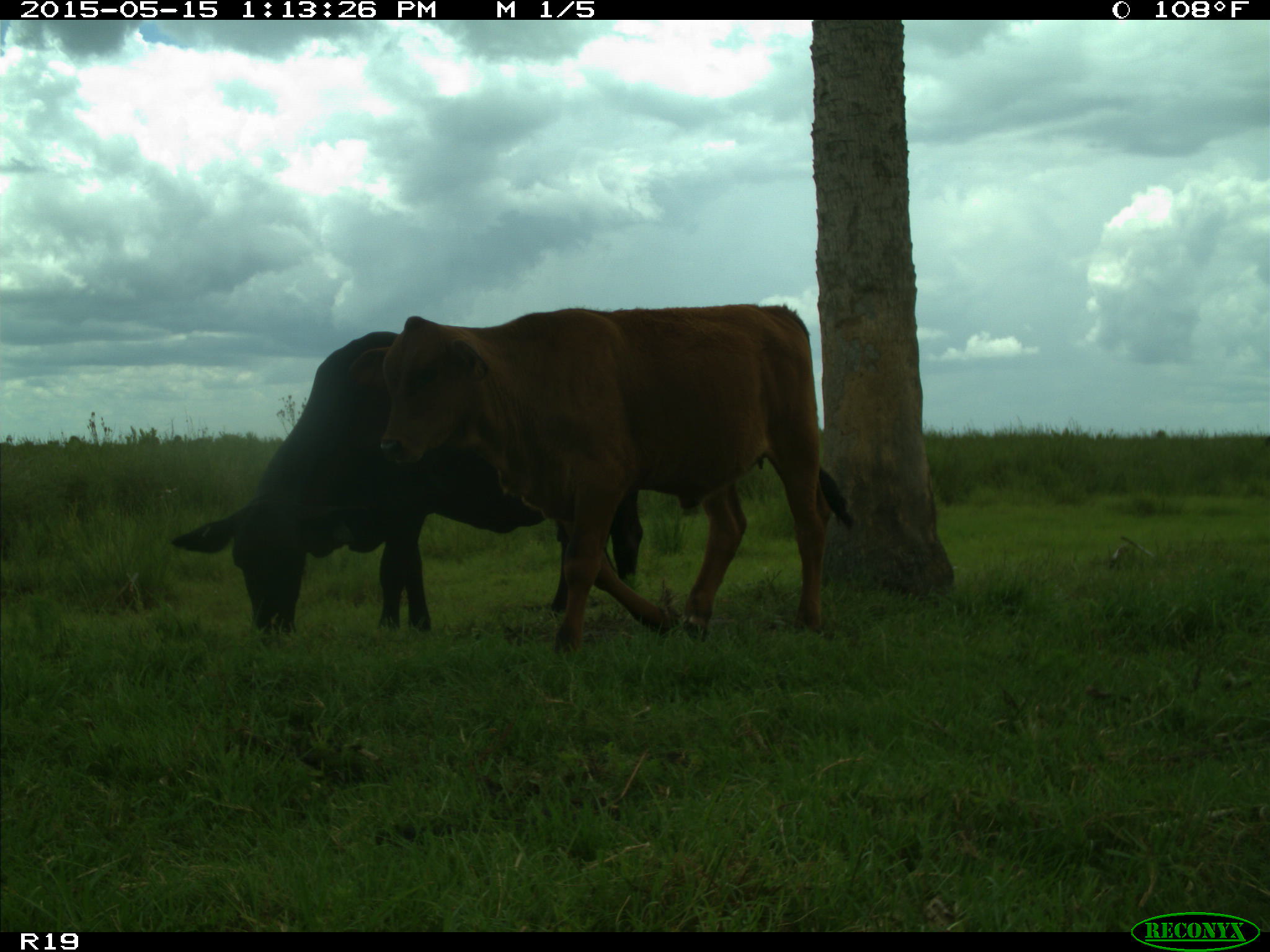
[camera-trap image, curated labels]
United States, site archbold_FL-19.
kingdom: Animalia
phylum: Chordata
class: Mammalia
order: Artiodactyla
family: Bovidae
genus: Bos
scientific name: Bos taurus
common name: domestic cow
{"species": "Bos taurus (domestic cow)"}